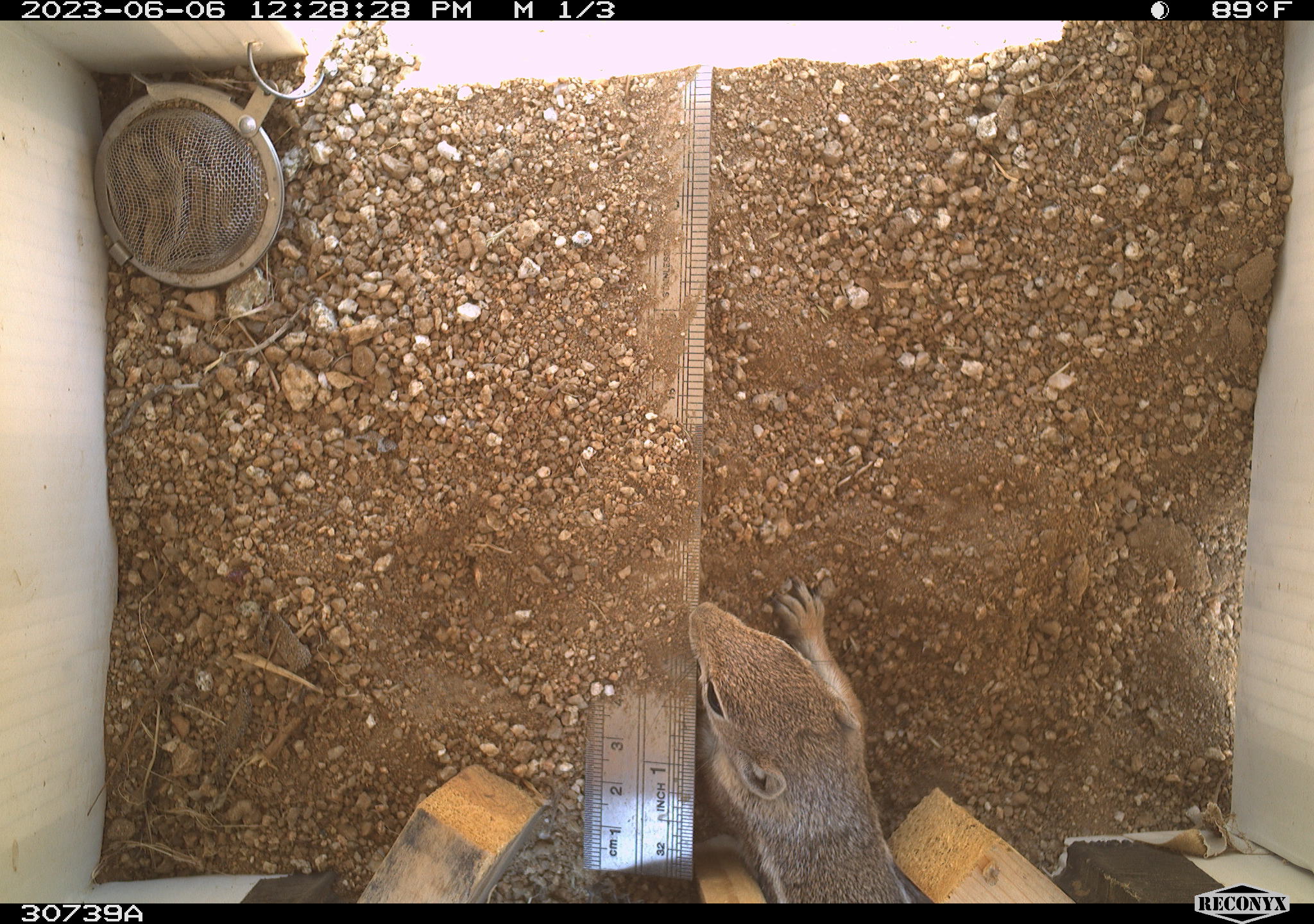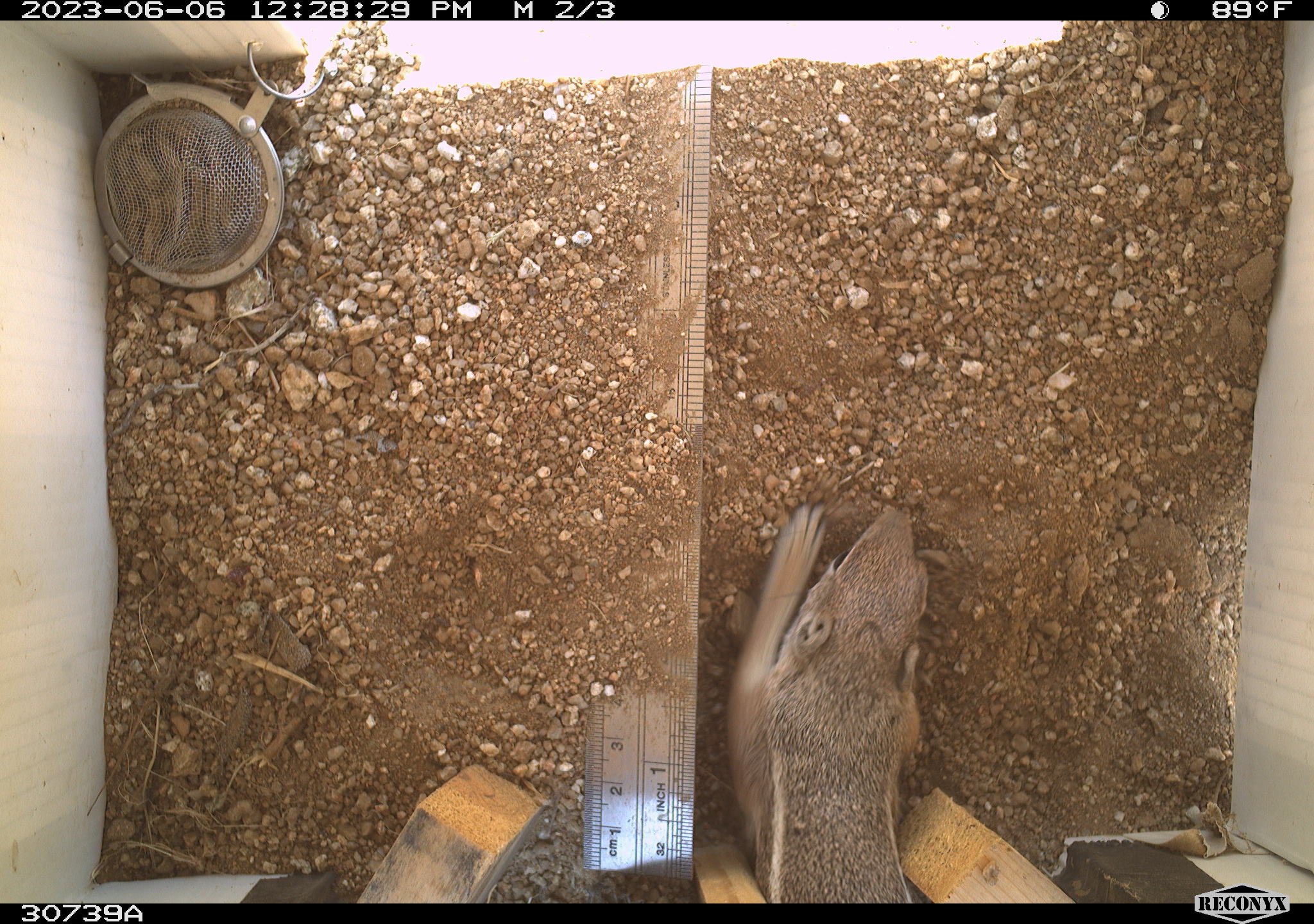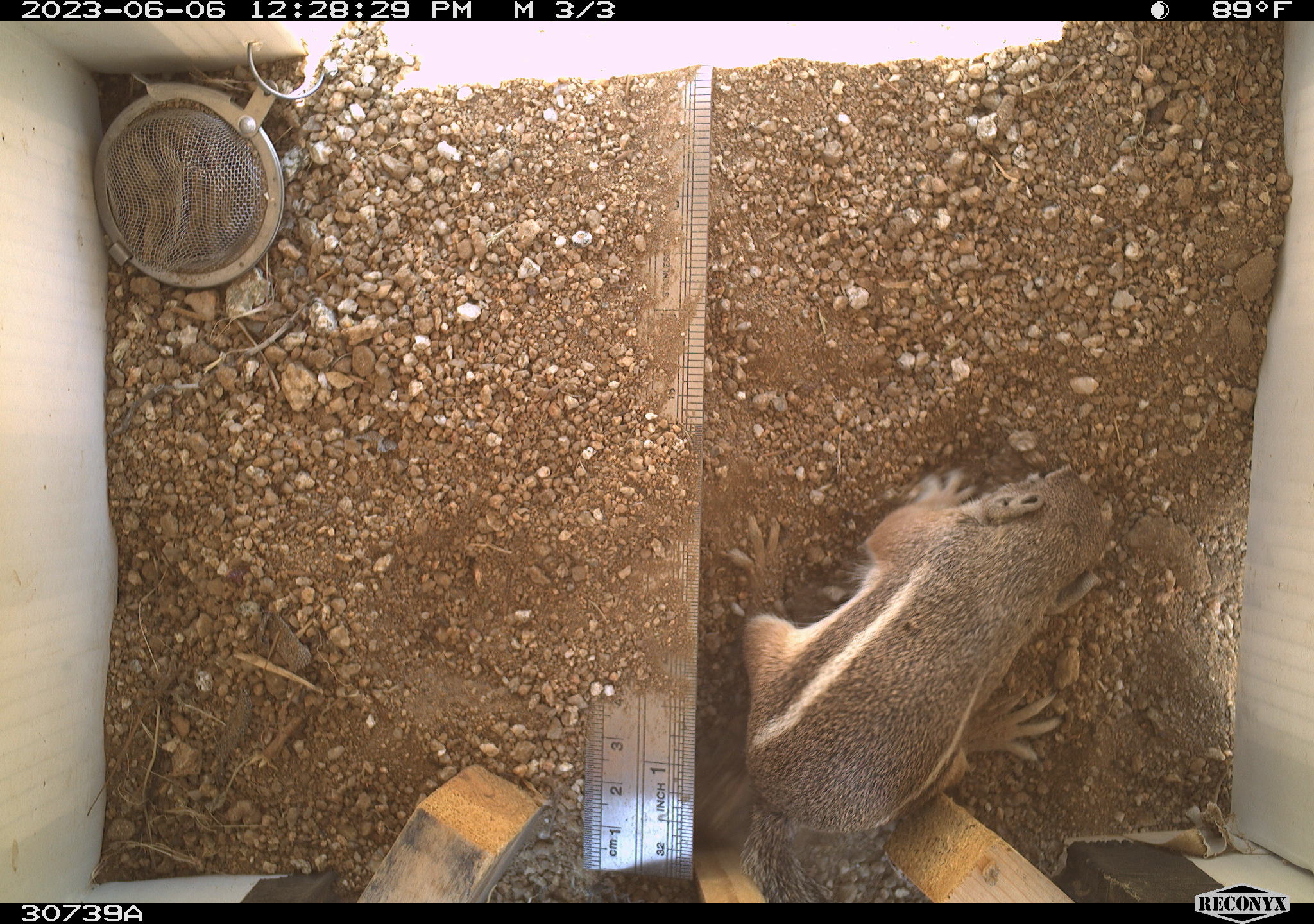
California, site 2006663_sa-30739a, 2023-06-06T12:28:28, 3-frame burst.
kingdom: Animalia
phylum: Chordata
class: Mammalia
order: Rodentia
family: Sciuridae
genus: Ammospermophilus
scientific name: Ammospermophilus leucurus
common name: white-tailed antelope squirrel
White-tailed antelope squirrel (Ammospermophilus leucurus).